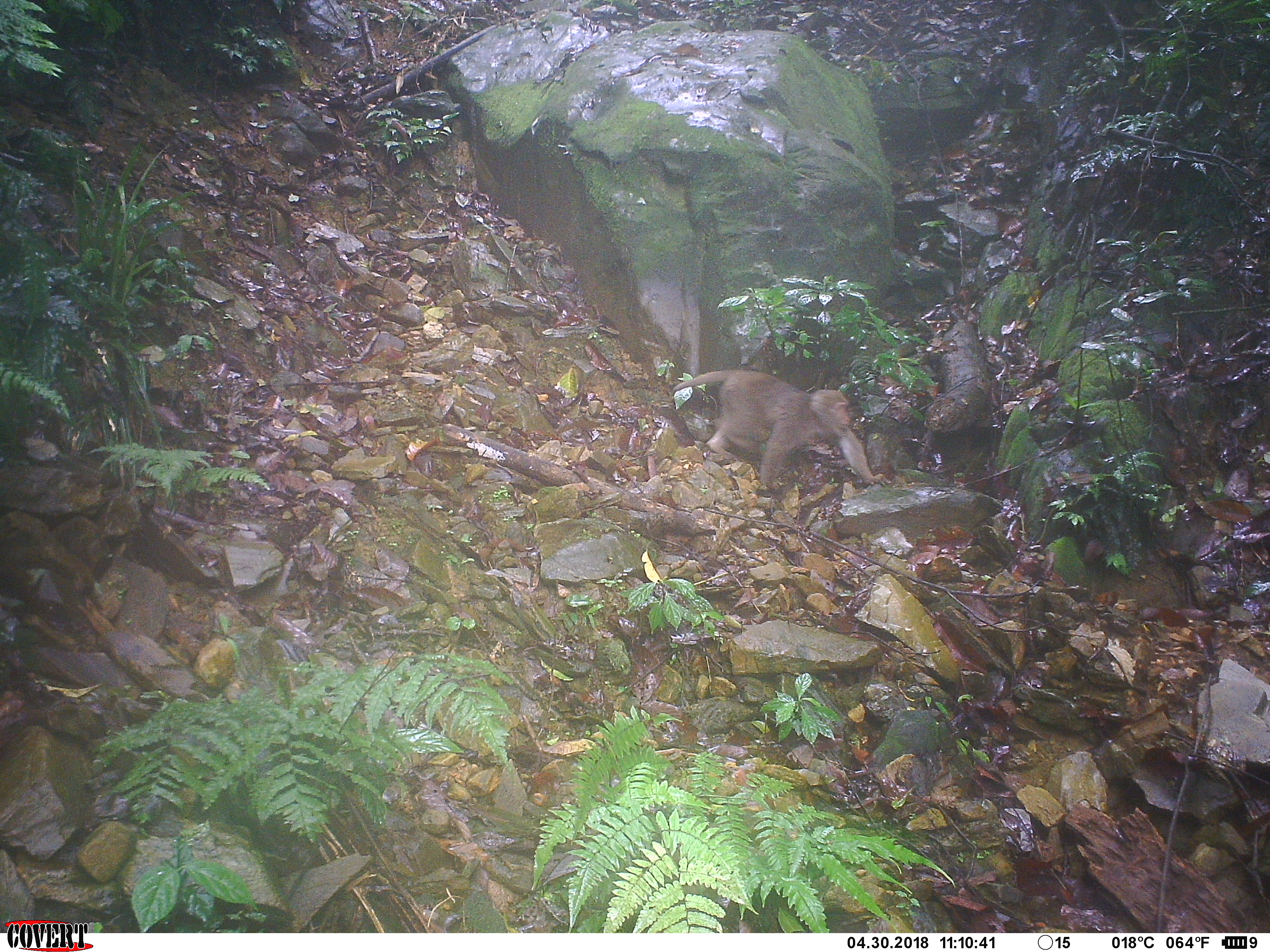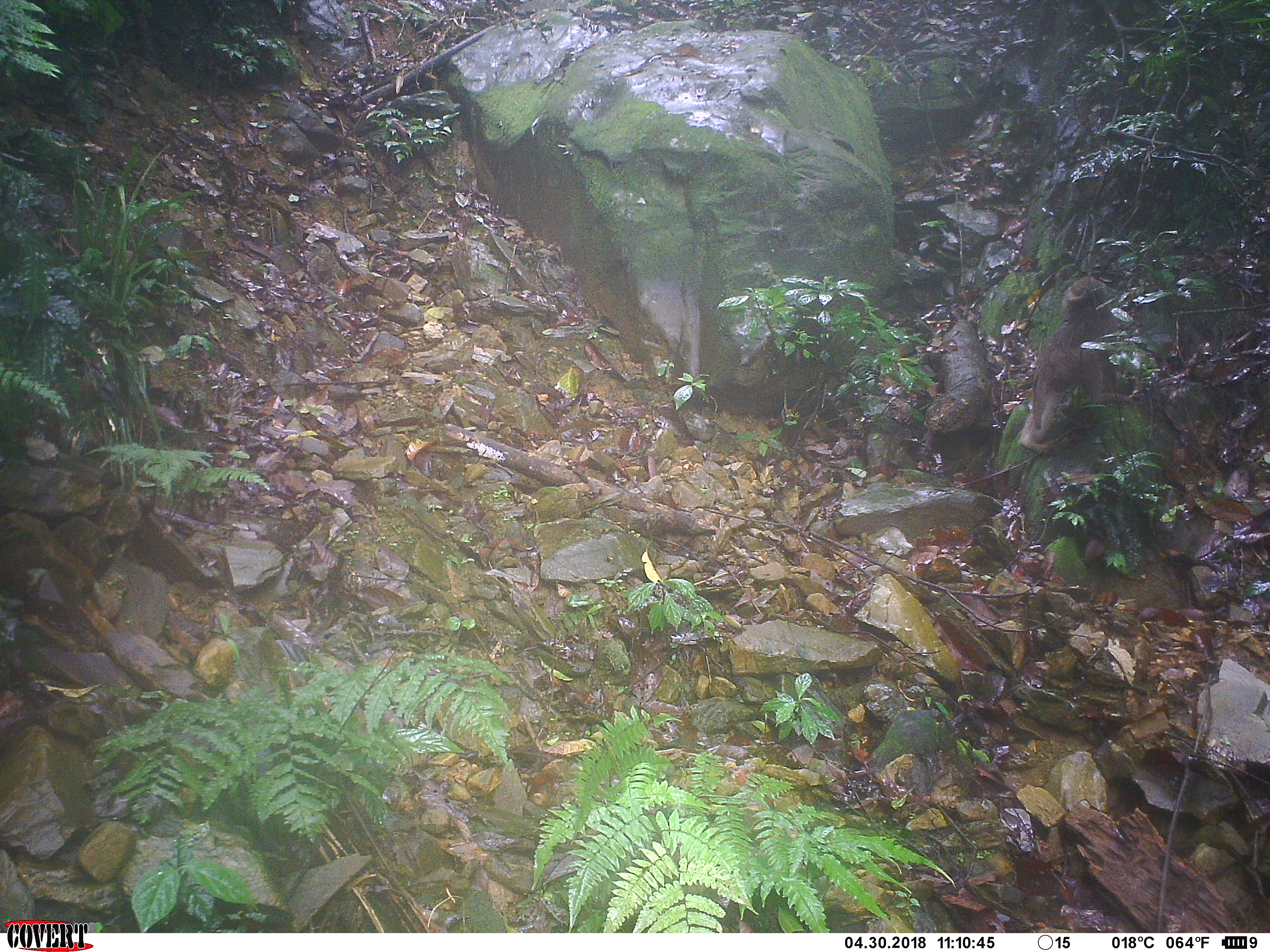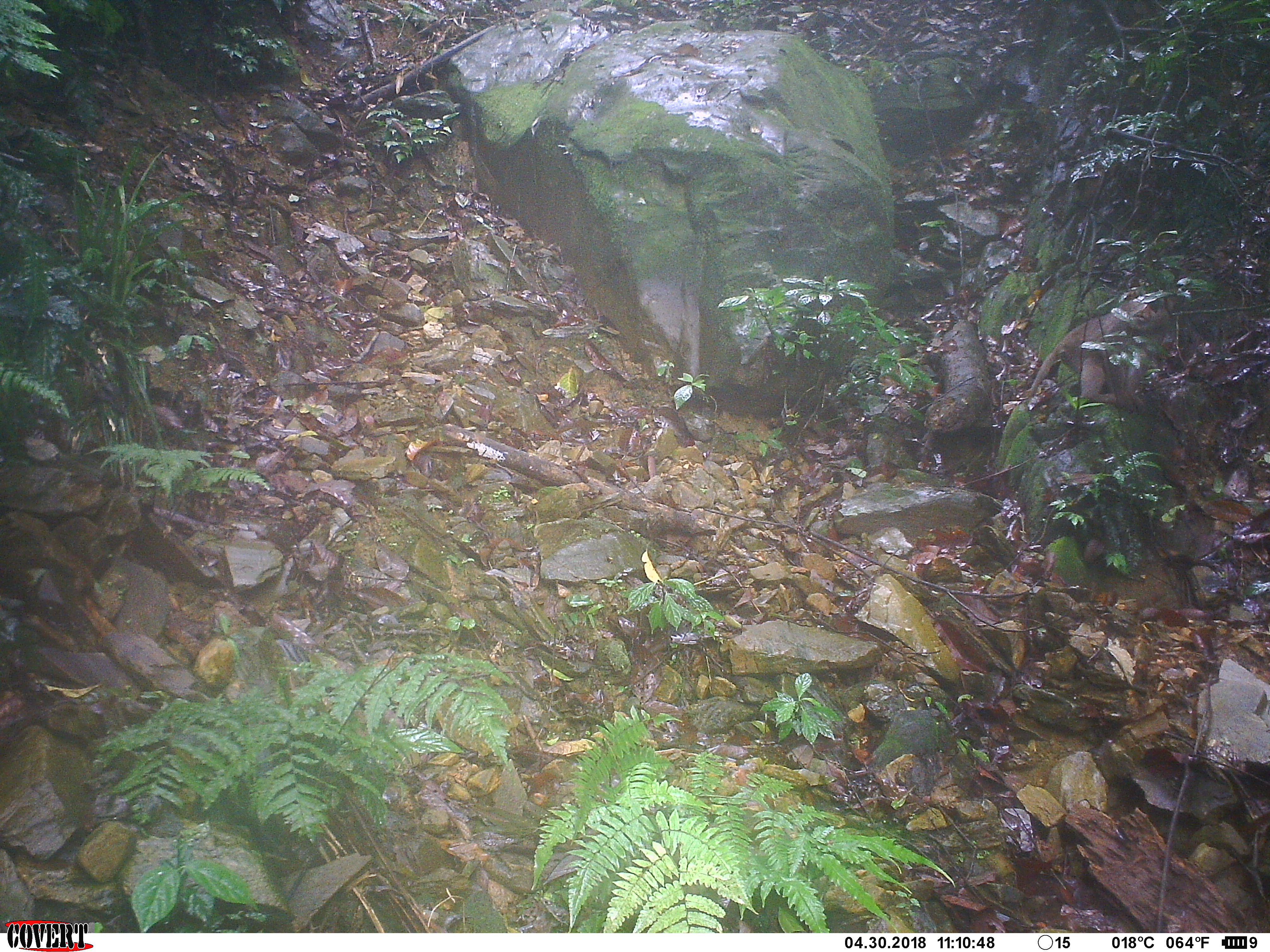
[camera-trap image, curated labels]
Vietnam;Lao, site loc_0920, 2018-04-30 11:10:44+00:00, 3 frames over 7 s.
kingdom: Animalia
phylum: Chordata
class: Mammalia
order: Primates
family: Cercopithecidae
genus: Macaca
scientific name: Macaca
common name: macaque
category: macaque not stump tailed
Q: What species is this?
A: Macaque not stump tailed (macaque) (Macaca).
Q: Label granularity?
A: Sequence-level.